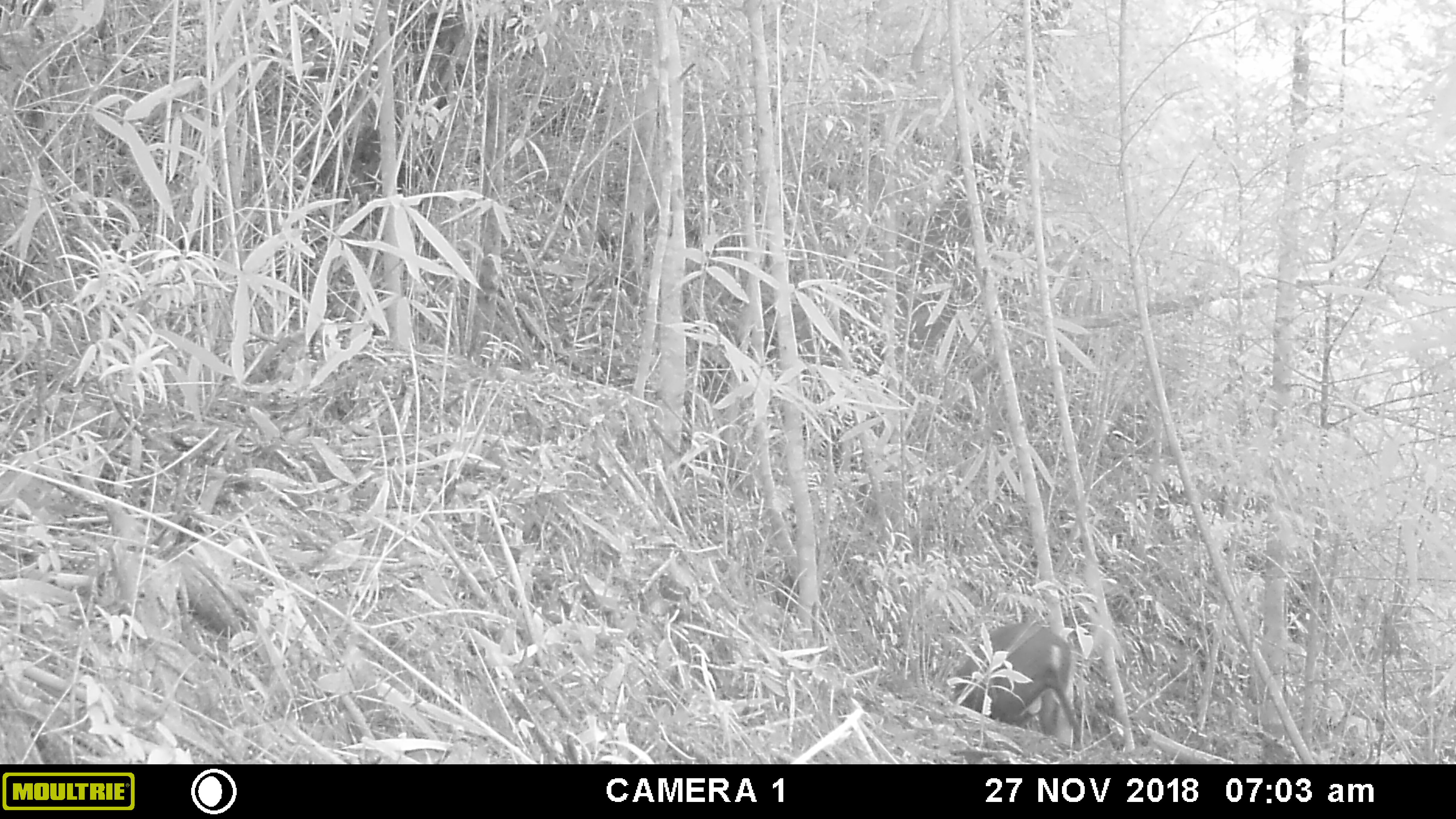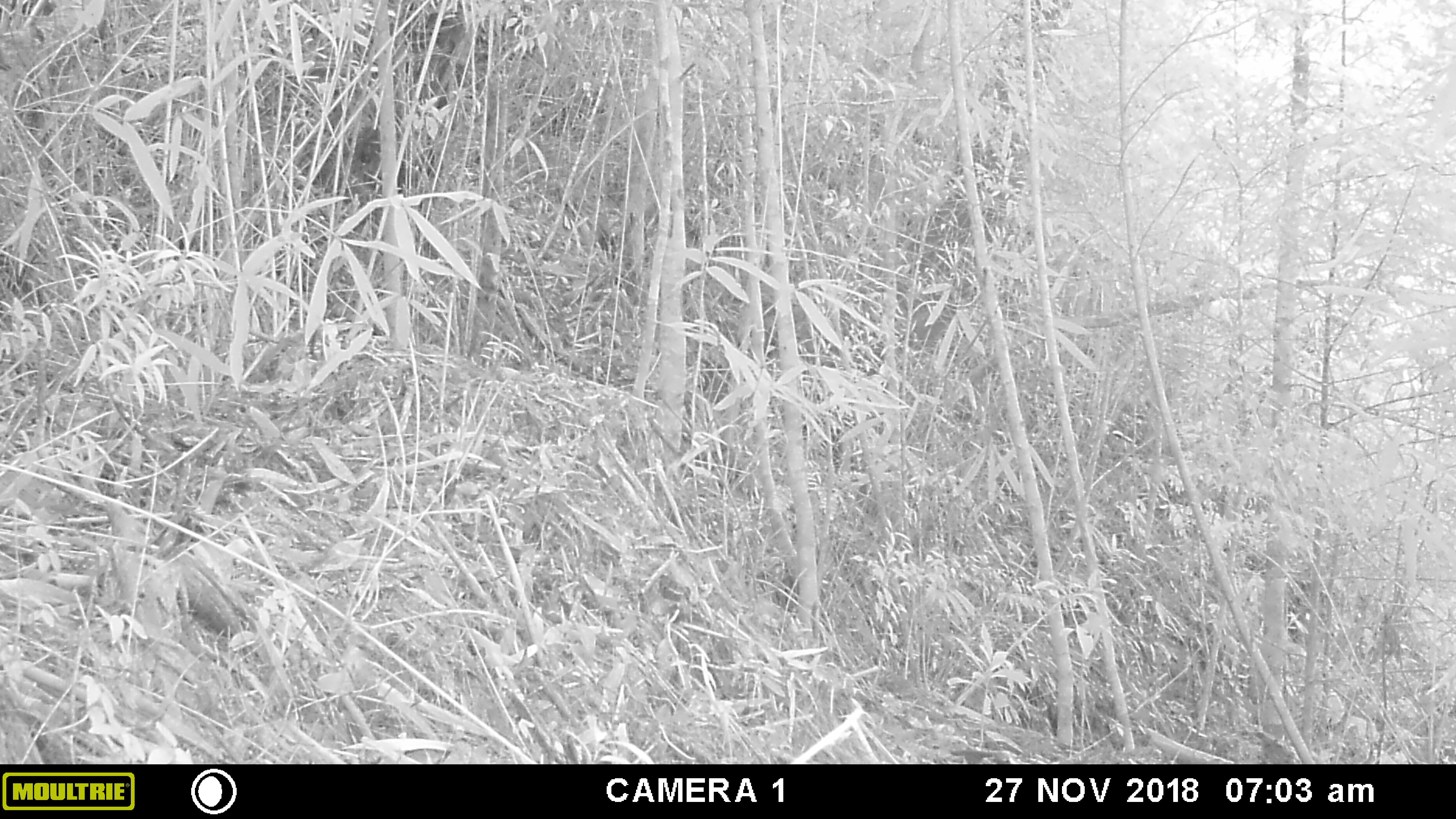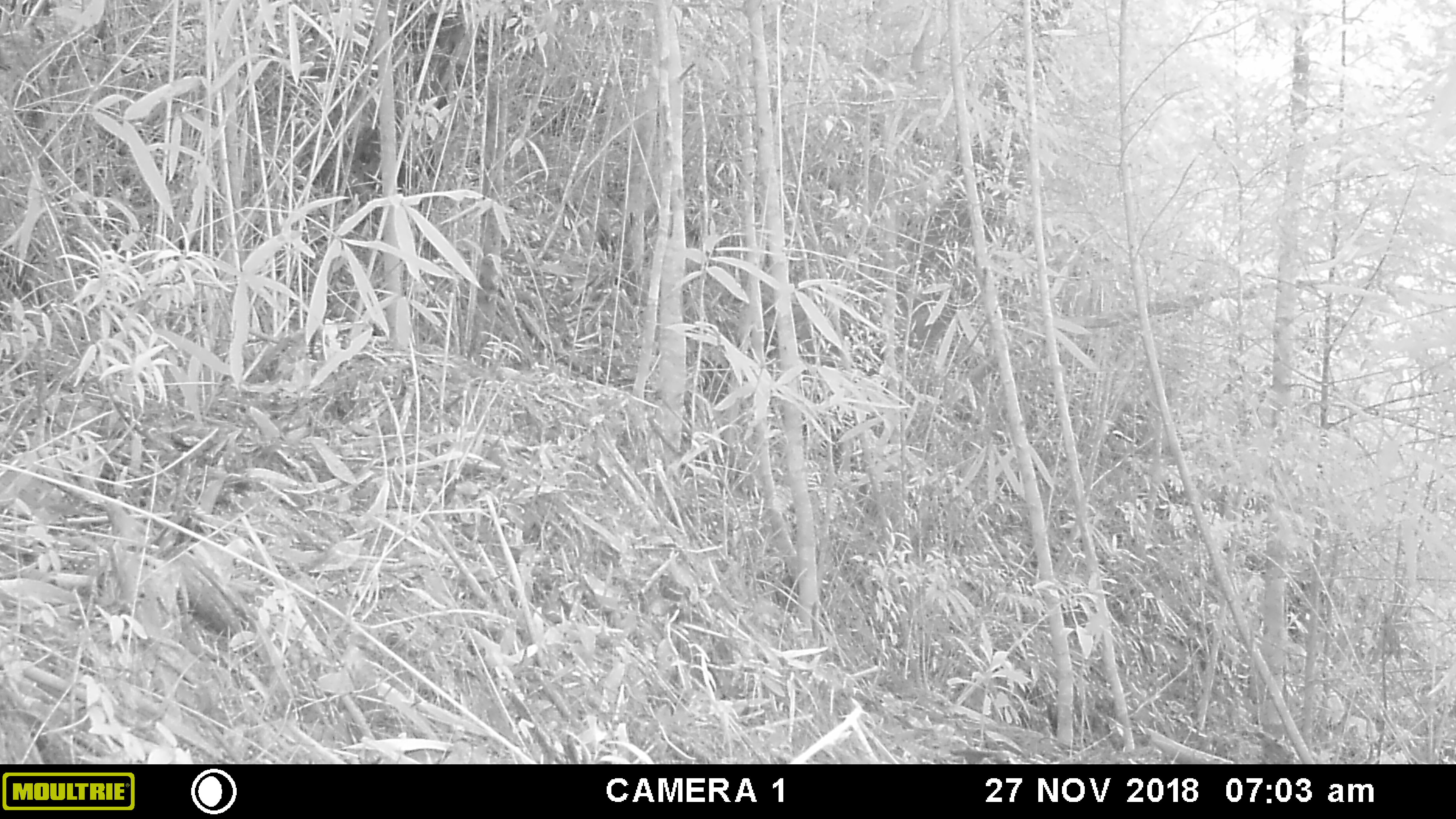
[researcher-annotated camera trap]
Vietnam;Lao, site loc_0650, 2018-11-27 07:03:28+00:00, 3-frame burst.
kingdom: Animalia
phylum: Chordata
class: Mammalia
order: Artiodactyla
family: Cervidae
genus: Muntiacus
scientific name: Muntiacus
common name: muntjacs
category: unidentified muntjac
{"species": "unidentified muntjac (muntjacs) (Muntiacus)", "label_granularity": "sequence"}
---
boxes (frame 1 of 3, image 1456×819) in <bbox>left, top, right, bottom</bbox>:
unidentified muntjac: <bbox>950, 621, 1084, 751</bbox>